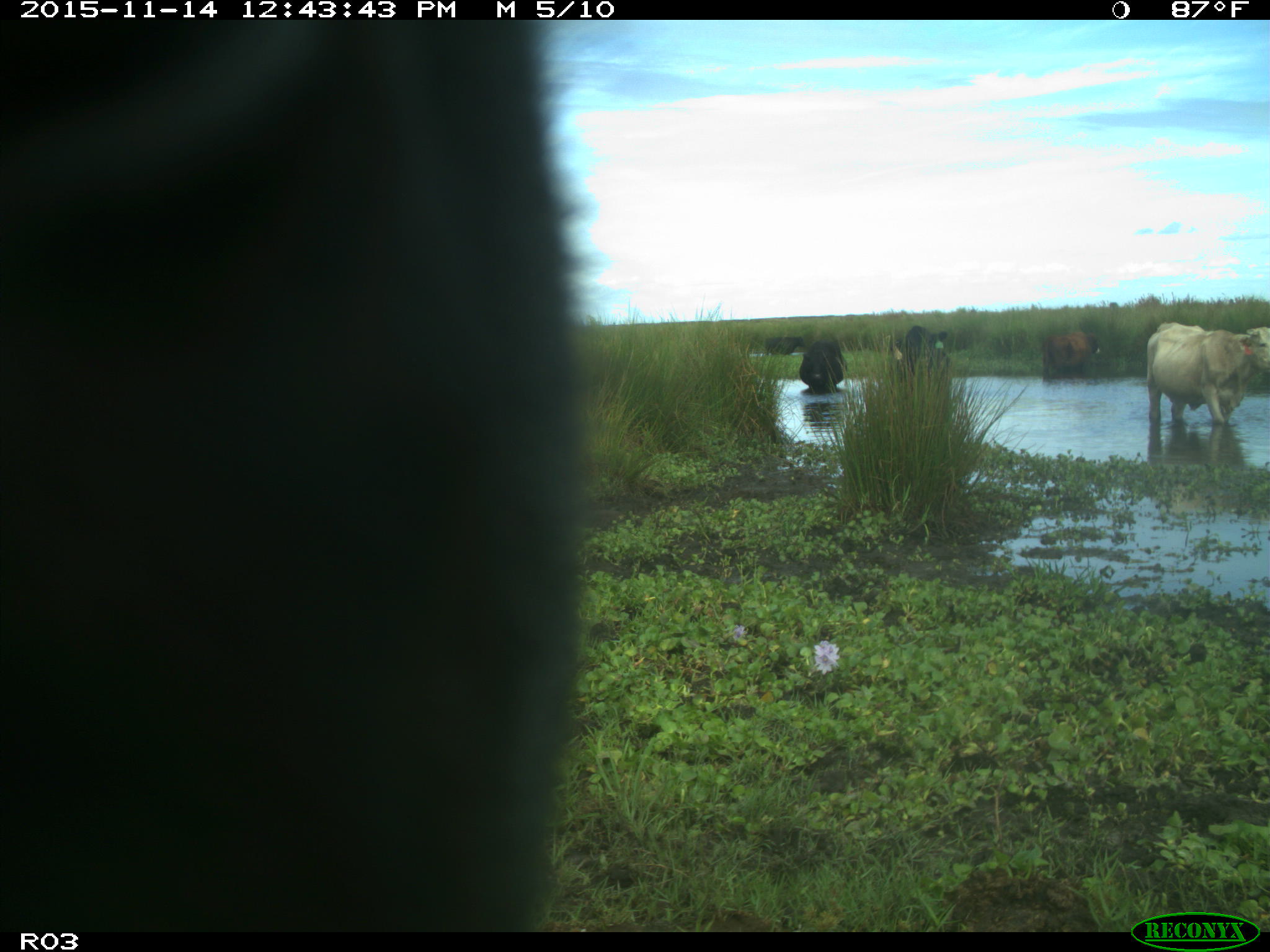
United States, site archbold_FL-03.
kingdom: Animalia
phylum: Chordata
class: Mammalia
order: Artiodactyla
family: Bovidae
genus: Bos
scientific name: Bos taurus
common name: domestic cow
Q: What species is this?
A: Bos taurus (domestic cow).